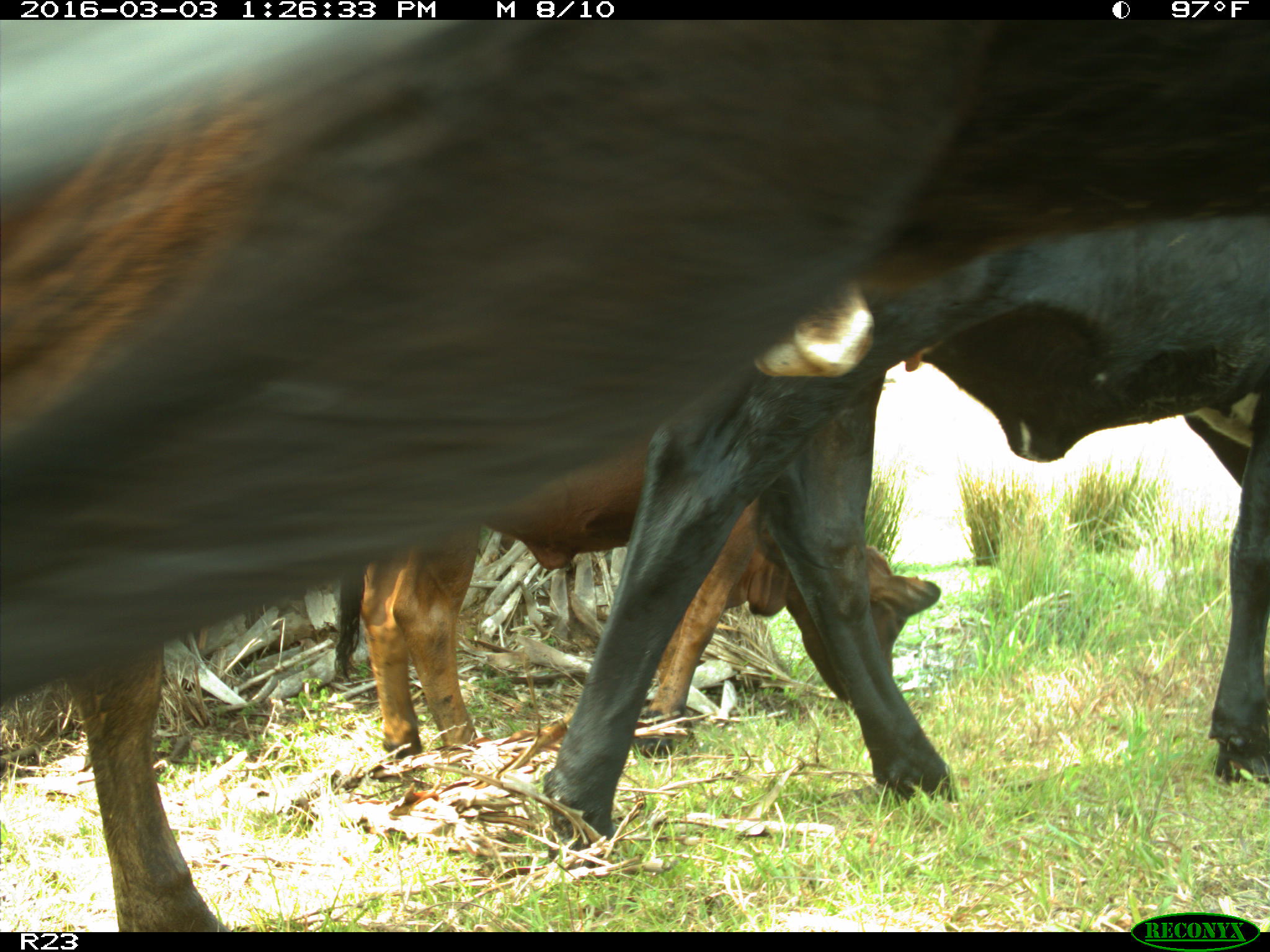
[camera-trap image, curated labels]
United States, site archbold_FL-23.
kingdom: Animalia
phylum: Chordata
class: Mammalia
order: Artiodactyla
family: Bovidae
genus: Bos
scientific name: Bos taurus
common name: domestic cow